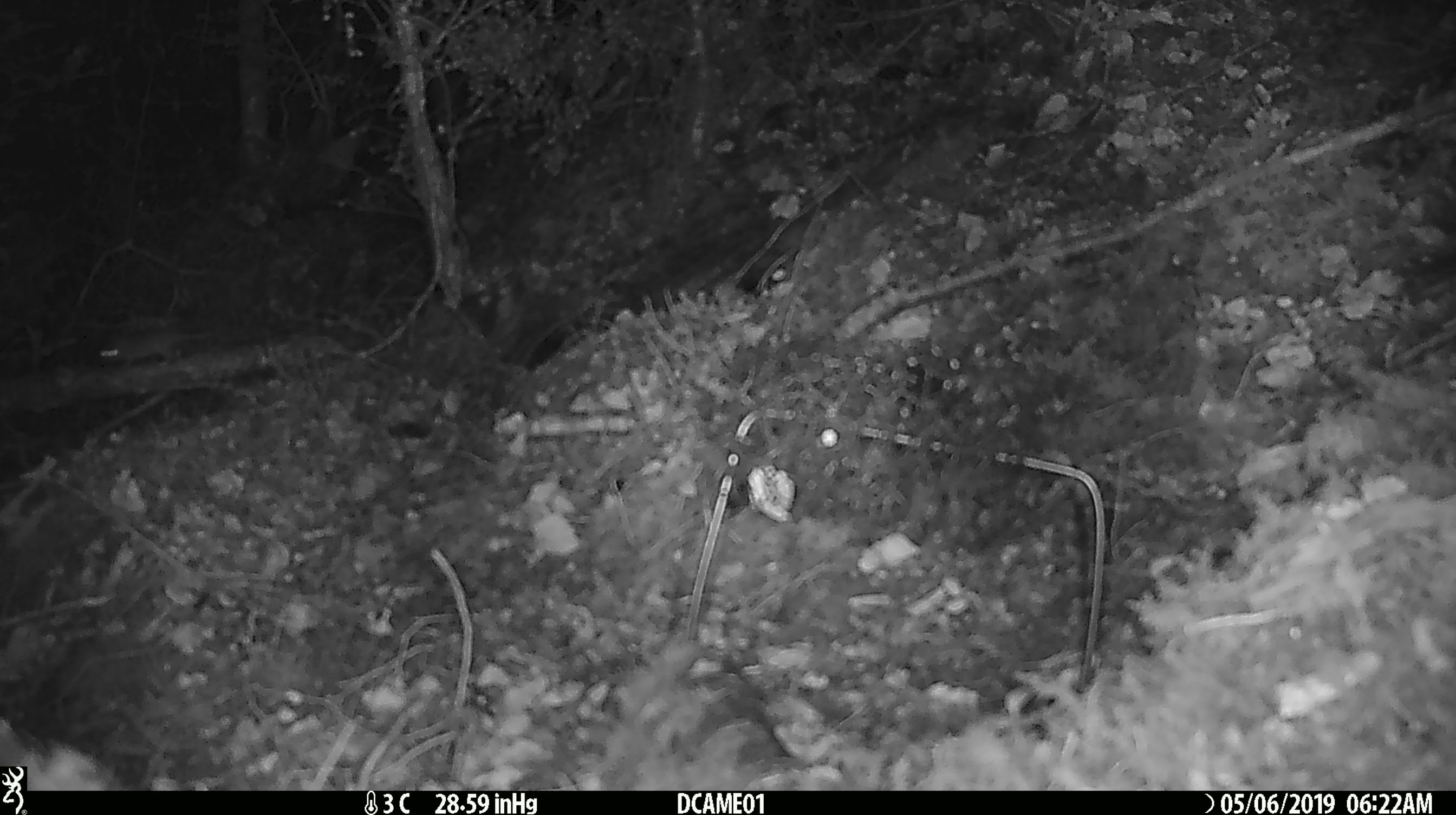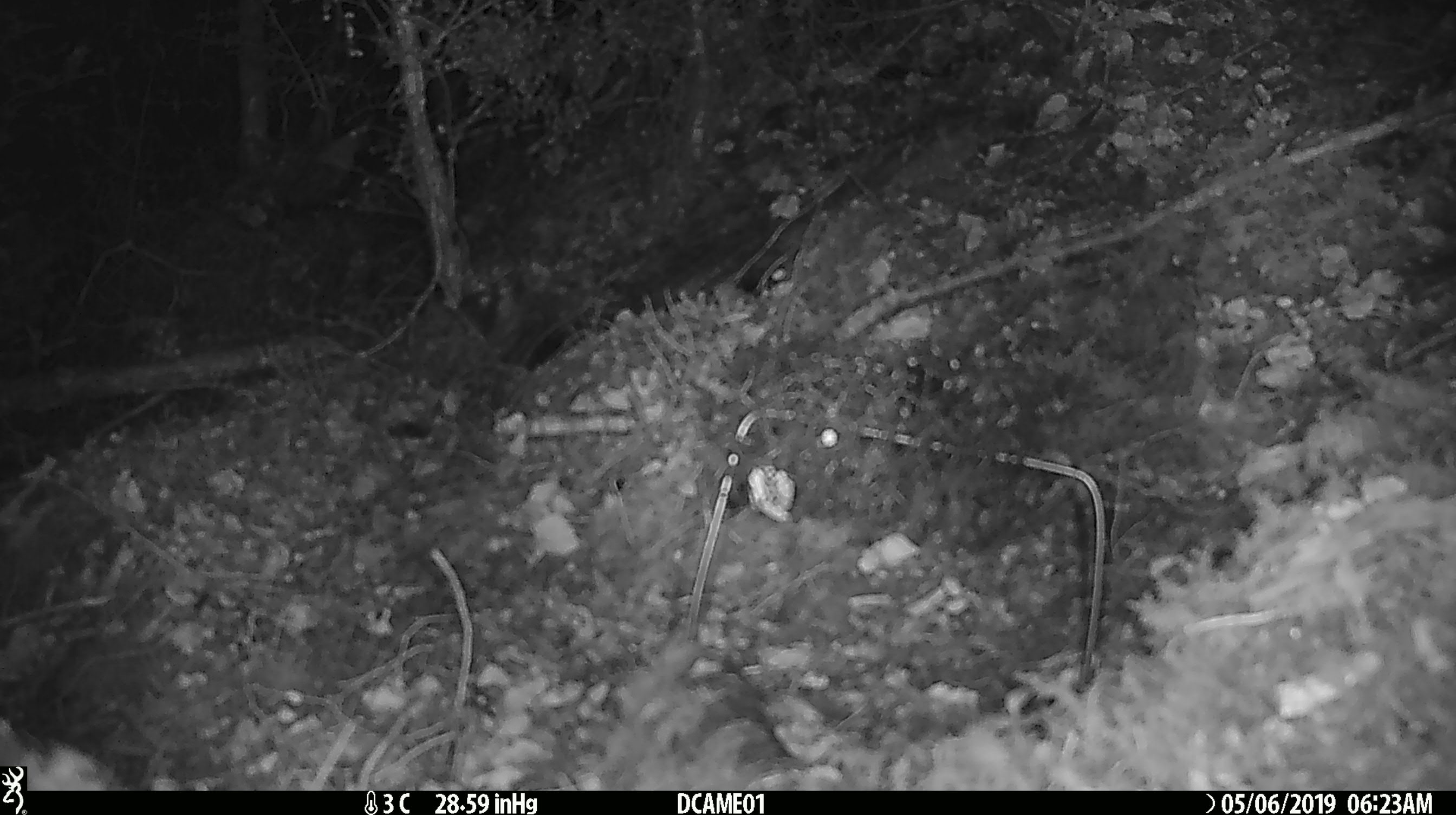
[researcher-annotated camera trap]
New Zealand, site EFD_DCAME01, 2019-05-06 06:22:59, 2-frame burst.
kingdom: Animalia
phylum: Chordata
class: Mammalia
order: Rodentia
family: Muridae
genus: Mus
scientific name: Mus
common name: mouse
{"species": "mouse (Mus)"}